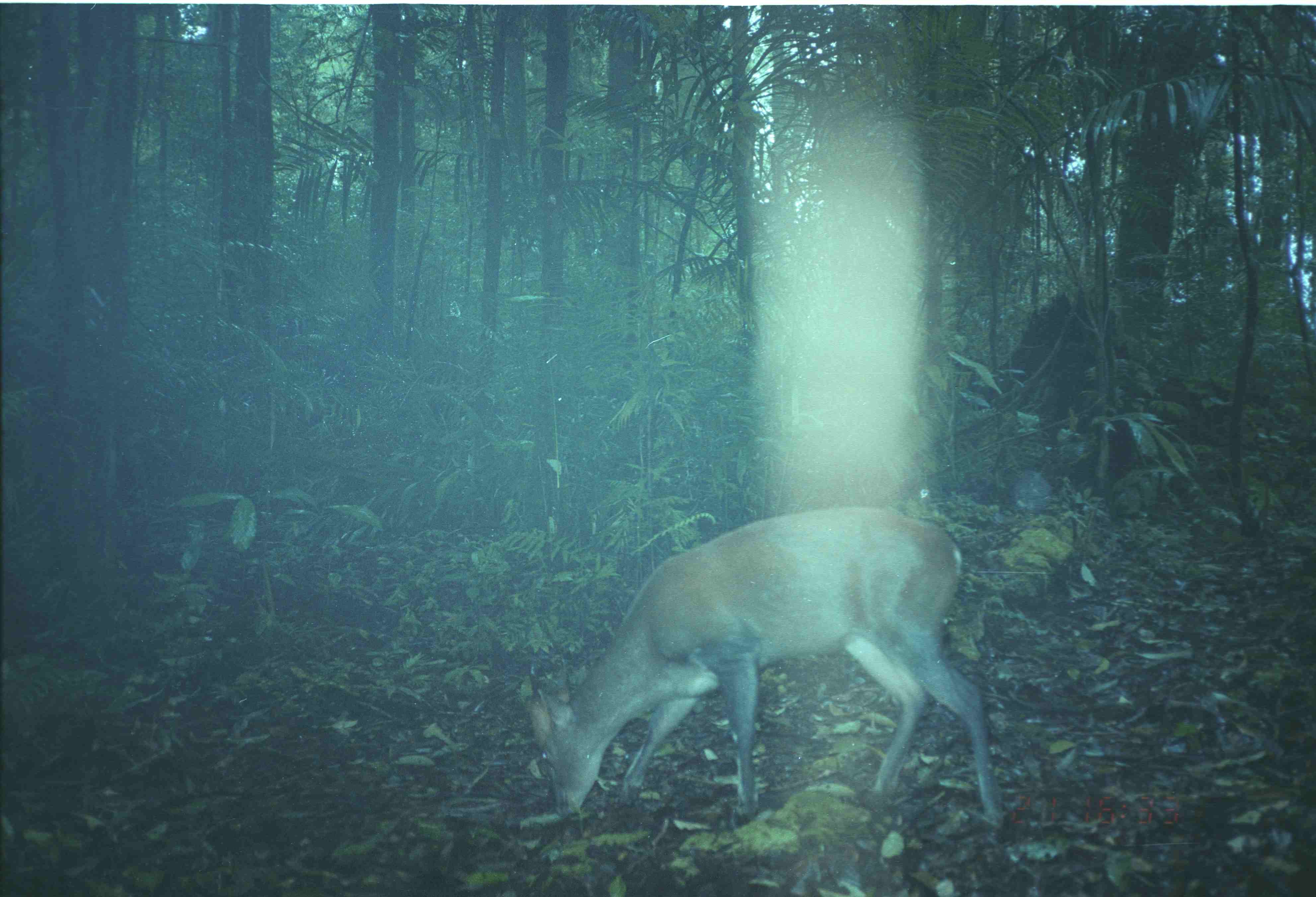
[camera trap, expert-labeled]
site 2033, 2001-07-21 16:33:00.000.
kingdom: Animalia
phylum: Chordata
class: Mammalia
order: Artiodactyla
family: Cervidae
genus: Muntiacus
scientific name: Muntiacus muntjak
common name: southern red muntjac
Muntiacus muntjak (southern red muntjac), count 1.